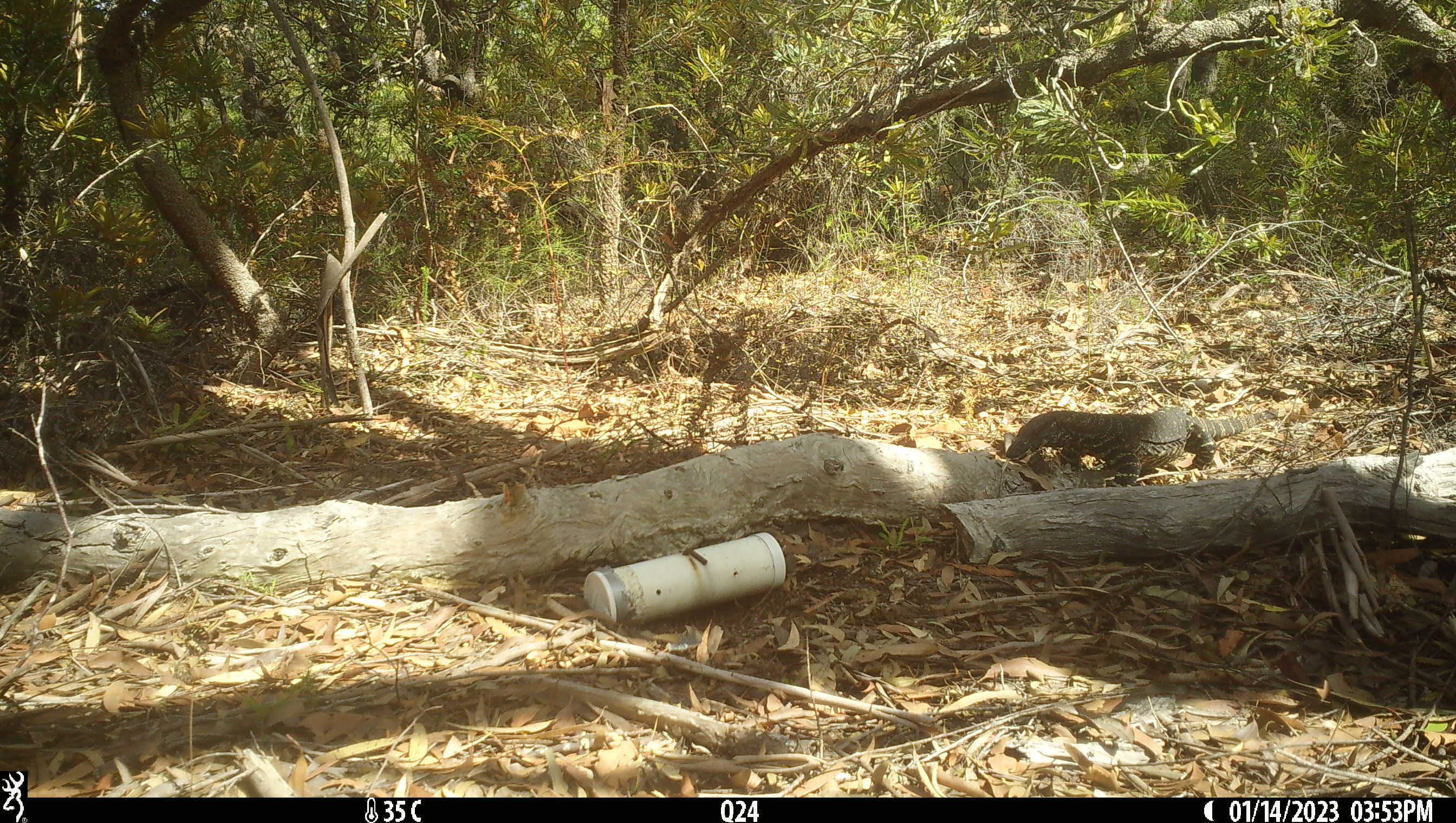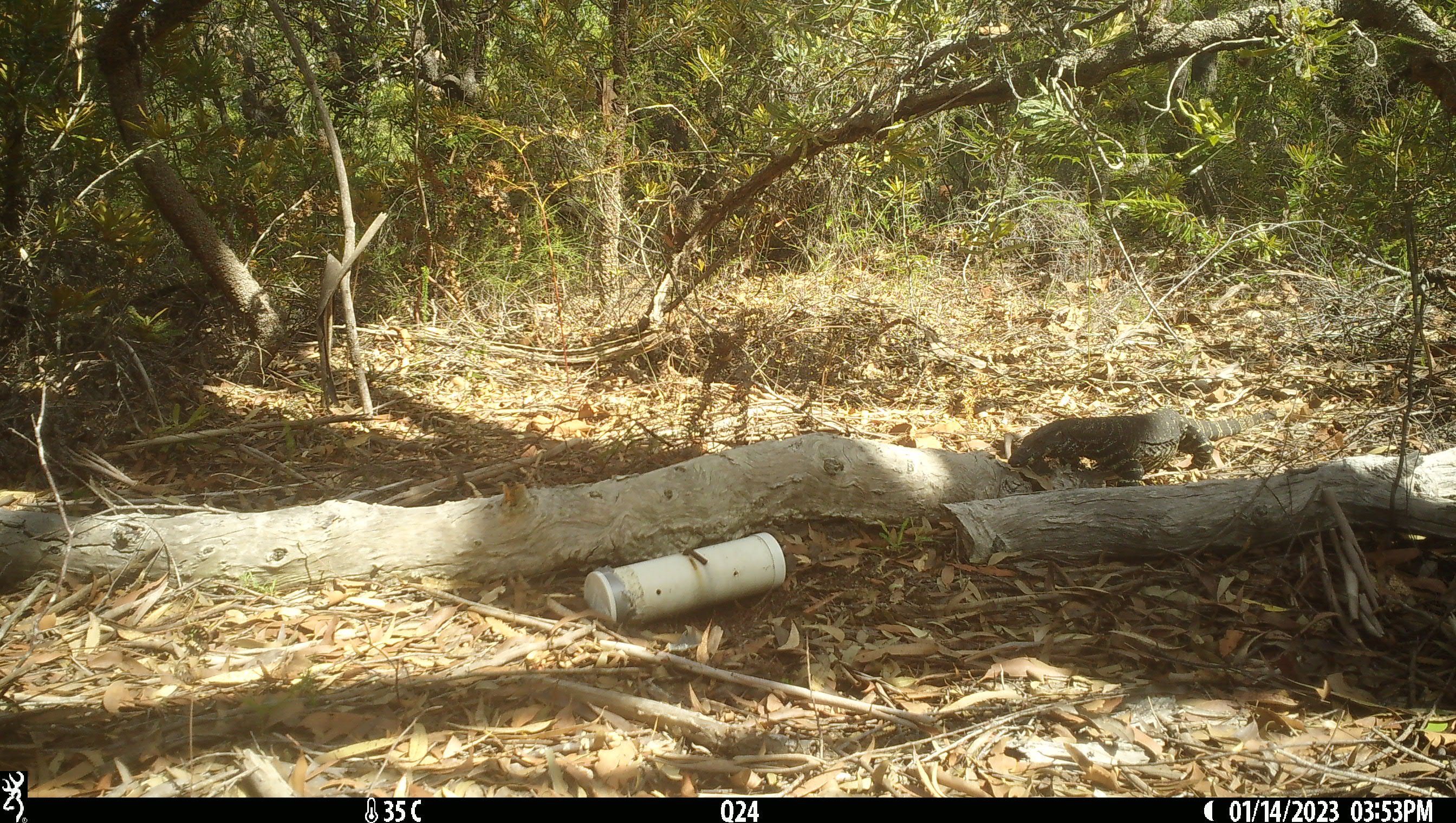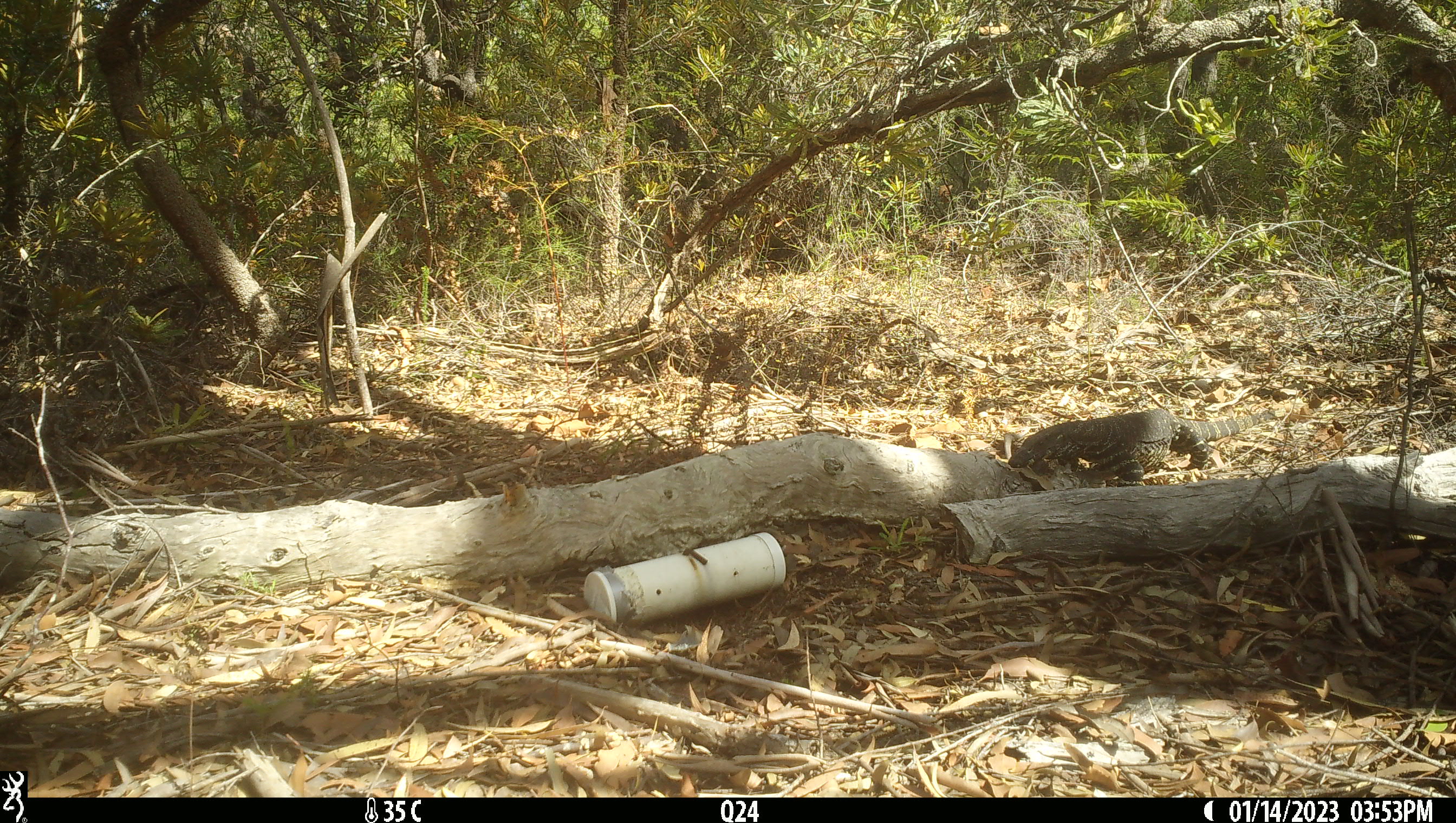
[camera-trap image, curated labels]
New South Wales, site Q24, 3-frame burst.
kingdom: Animalia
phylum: Chordata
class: Reptilia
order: Squamata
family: Varanidae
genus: Varanus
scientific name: Varanus varius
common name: lace monitor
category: goanna